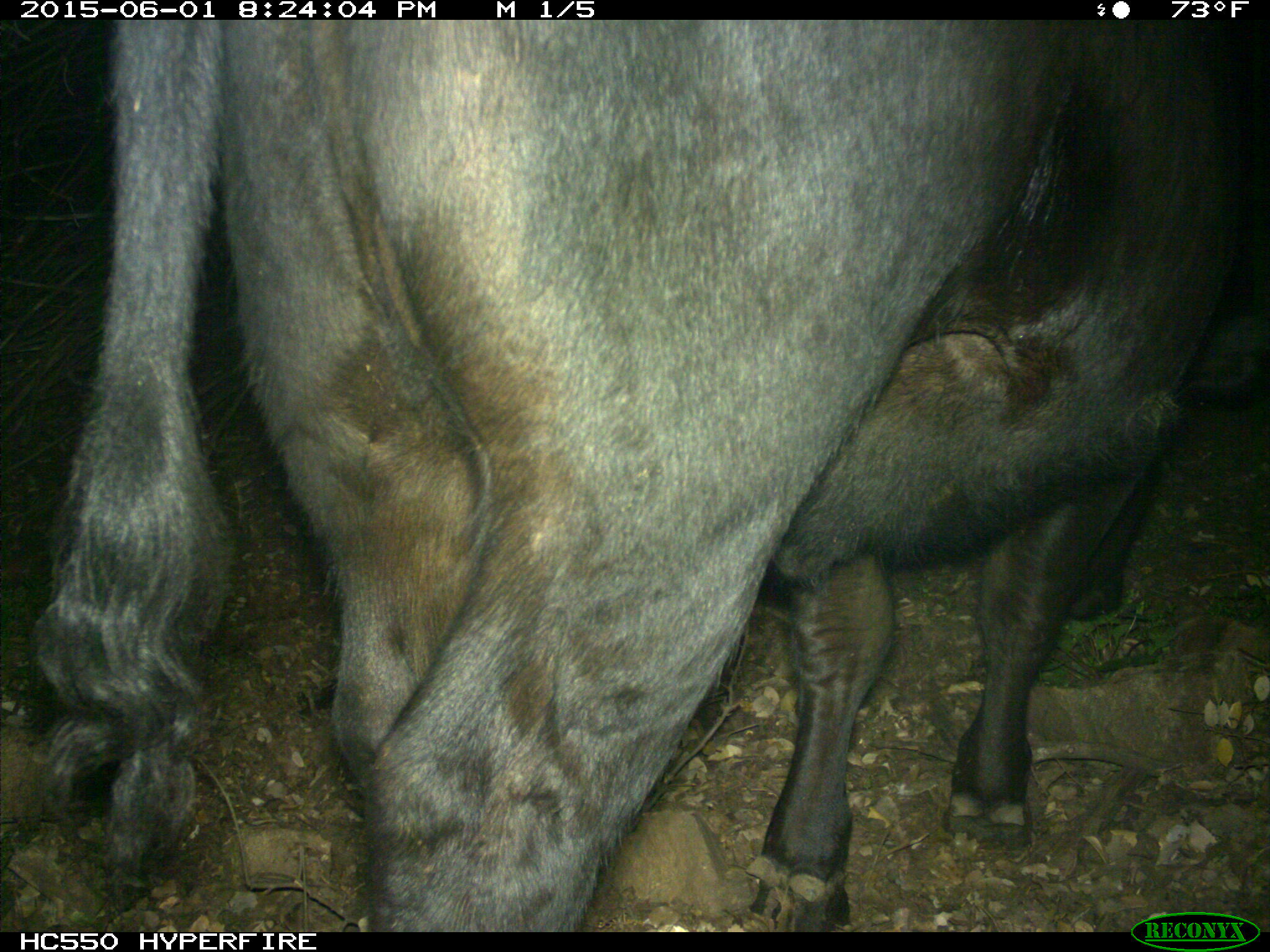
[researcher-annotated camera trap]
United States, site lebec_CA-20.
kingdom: Animalia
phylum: Chordata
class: Mammalia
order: Artiodactyla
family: Bovidae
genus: Bos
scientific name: Bos taurus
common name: domestic cow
Bos taurus (domestic cow).